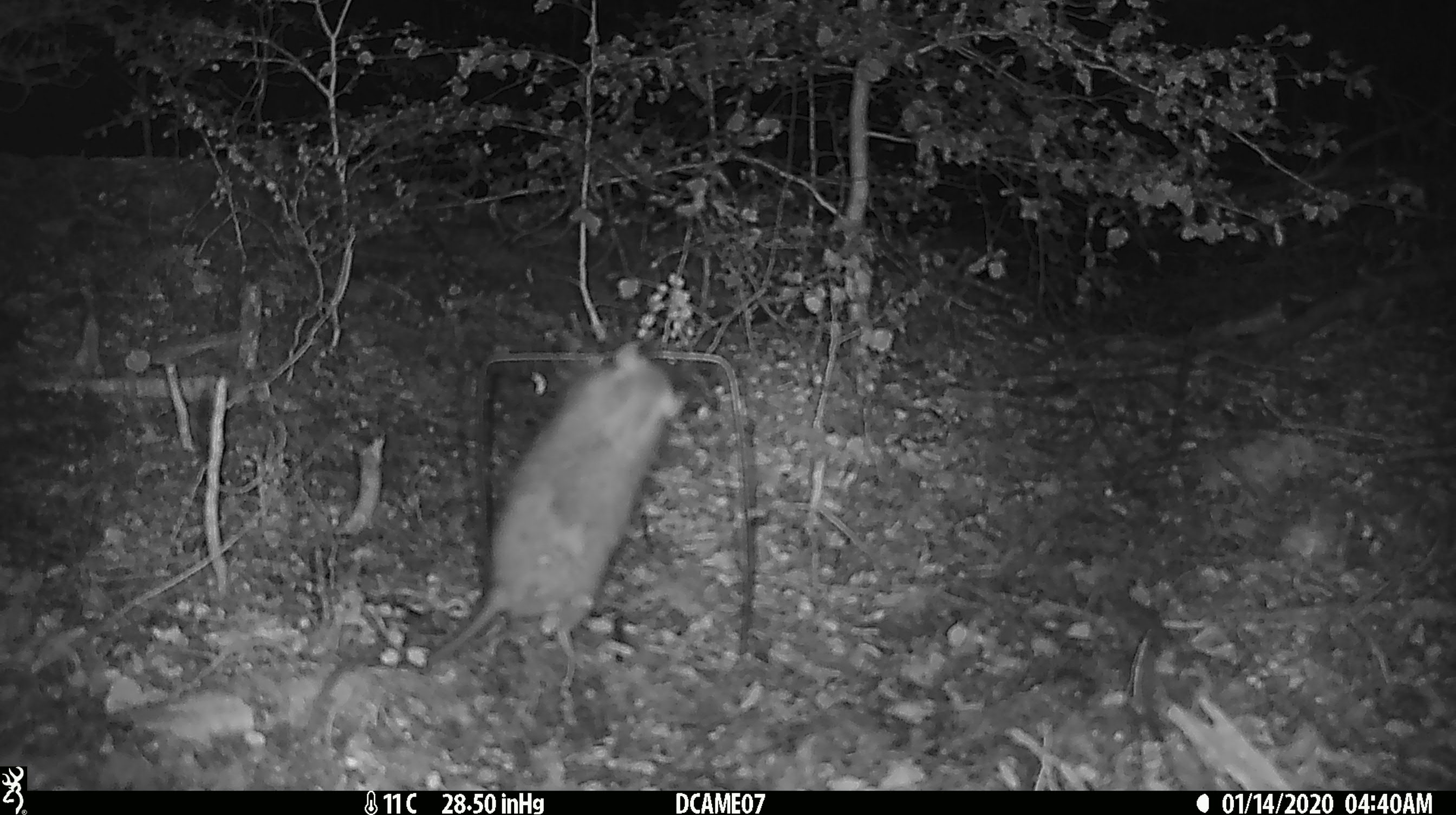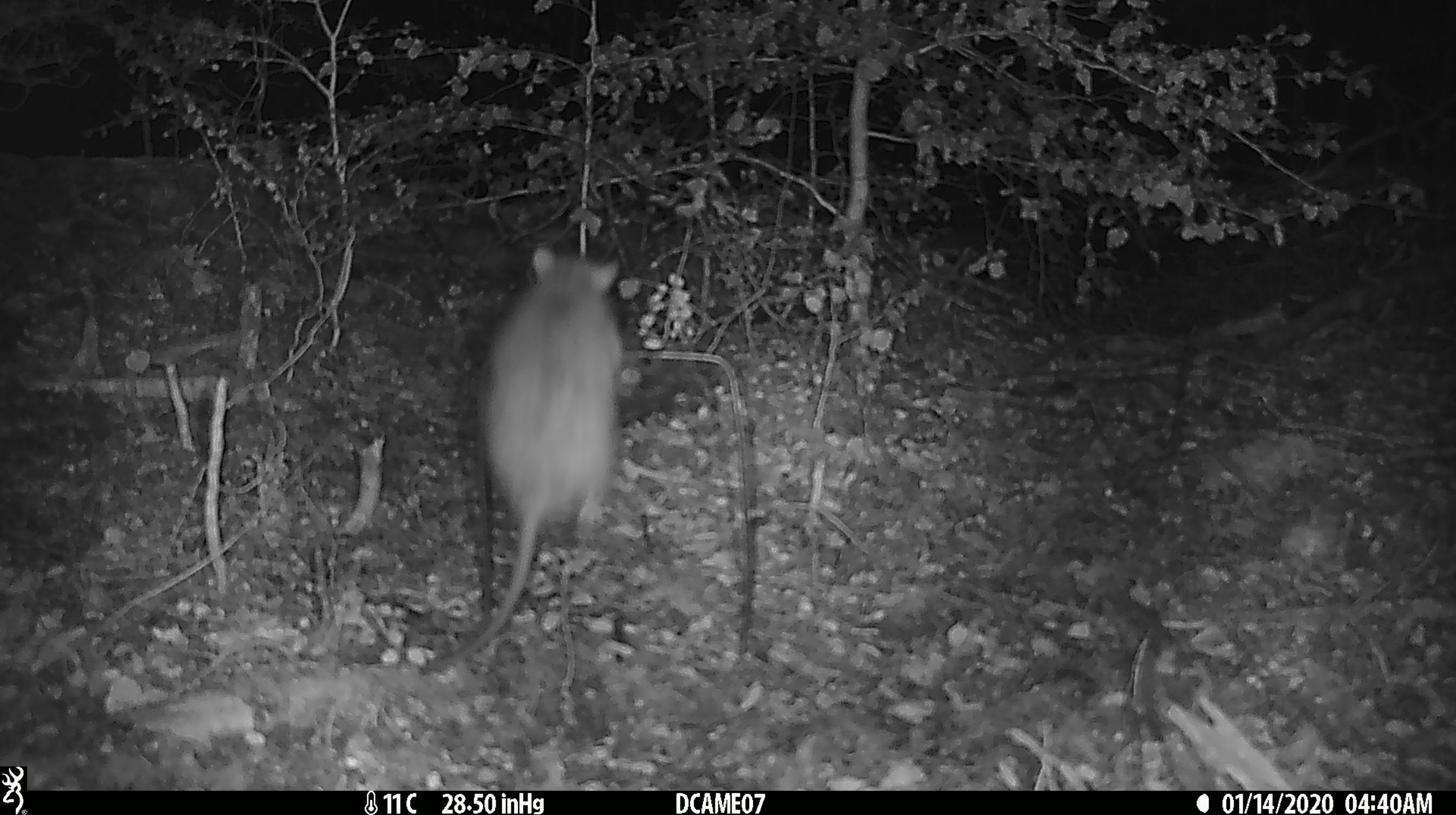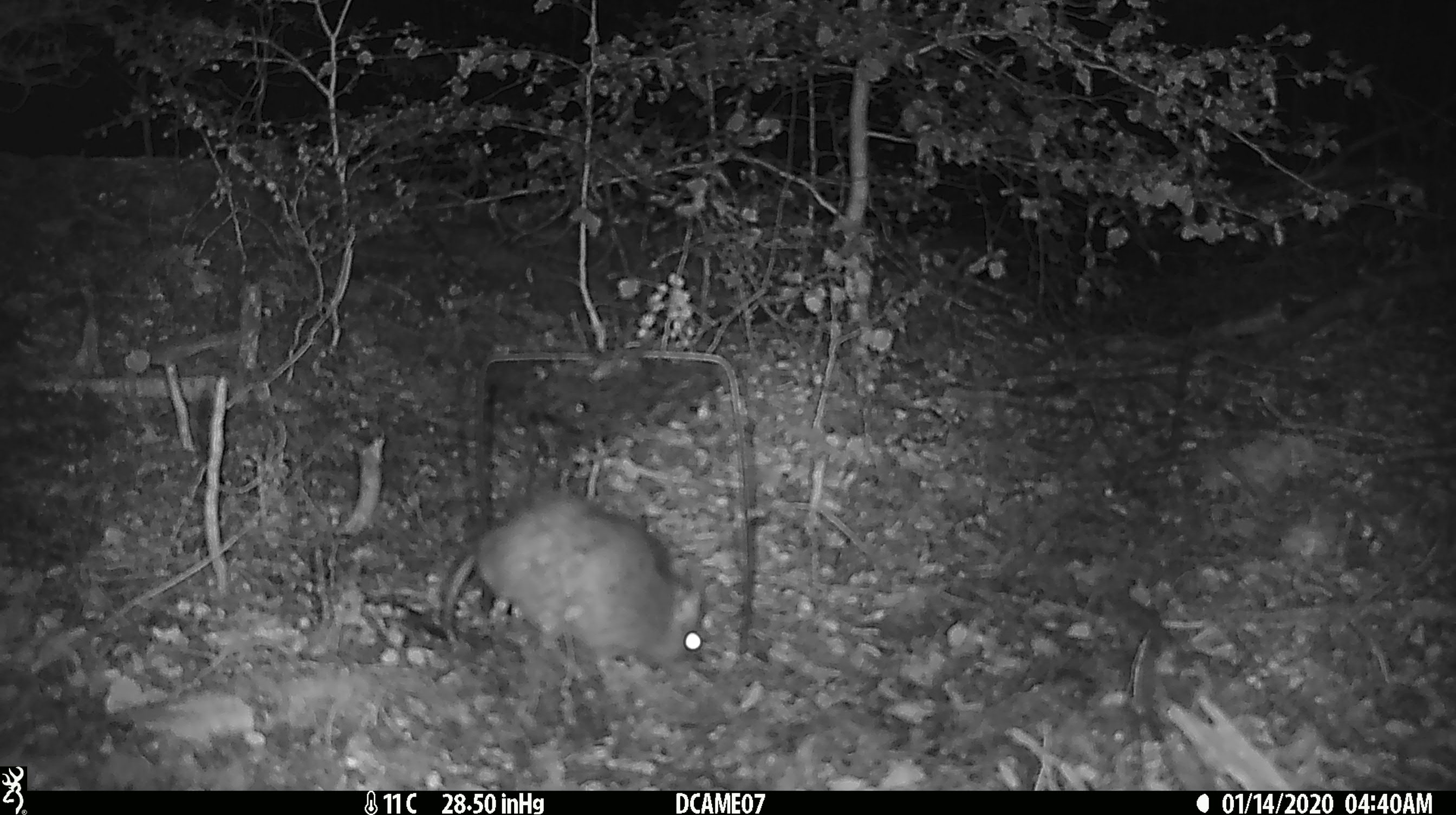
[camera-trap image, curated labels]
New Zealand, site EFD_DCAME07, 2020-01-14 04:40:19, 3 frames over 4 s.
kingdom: Animalia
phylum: Chordata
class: Mammalia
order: Rodentia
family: Muridae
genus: Rattus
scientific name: Rattus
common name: rat